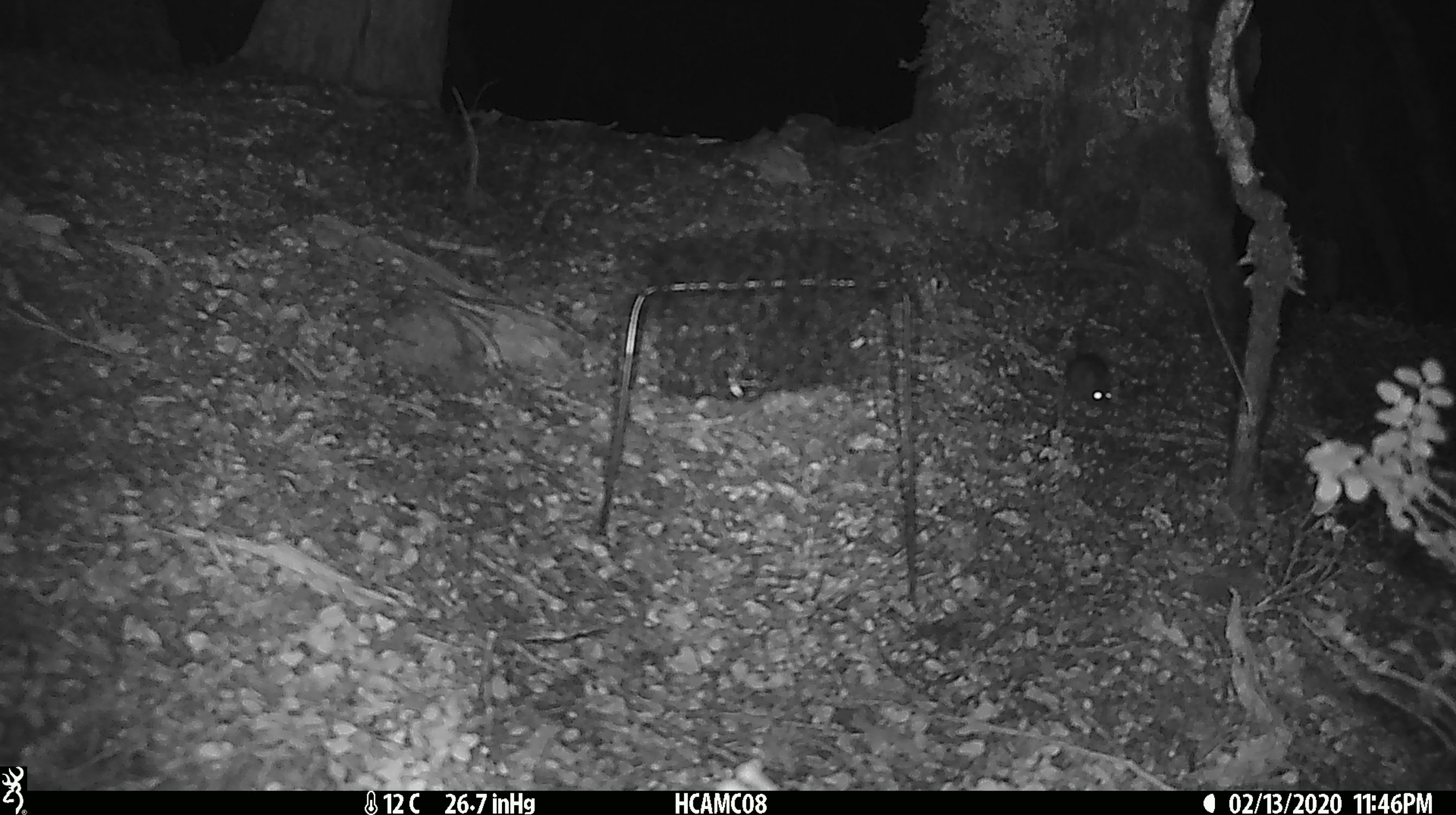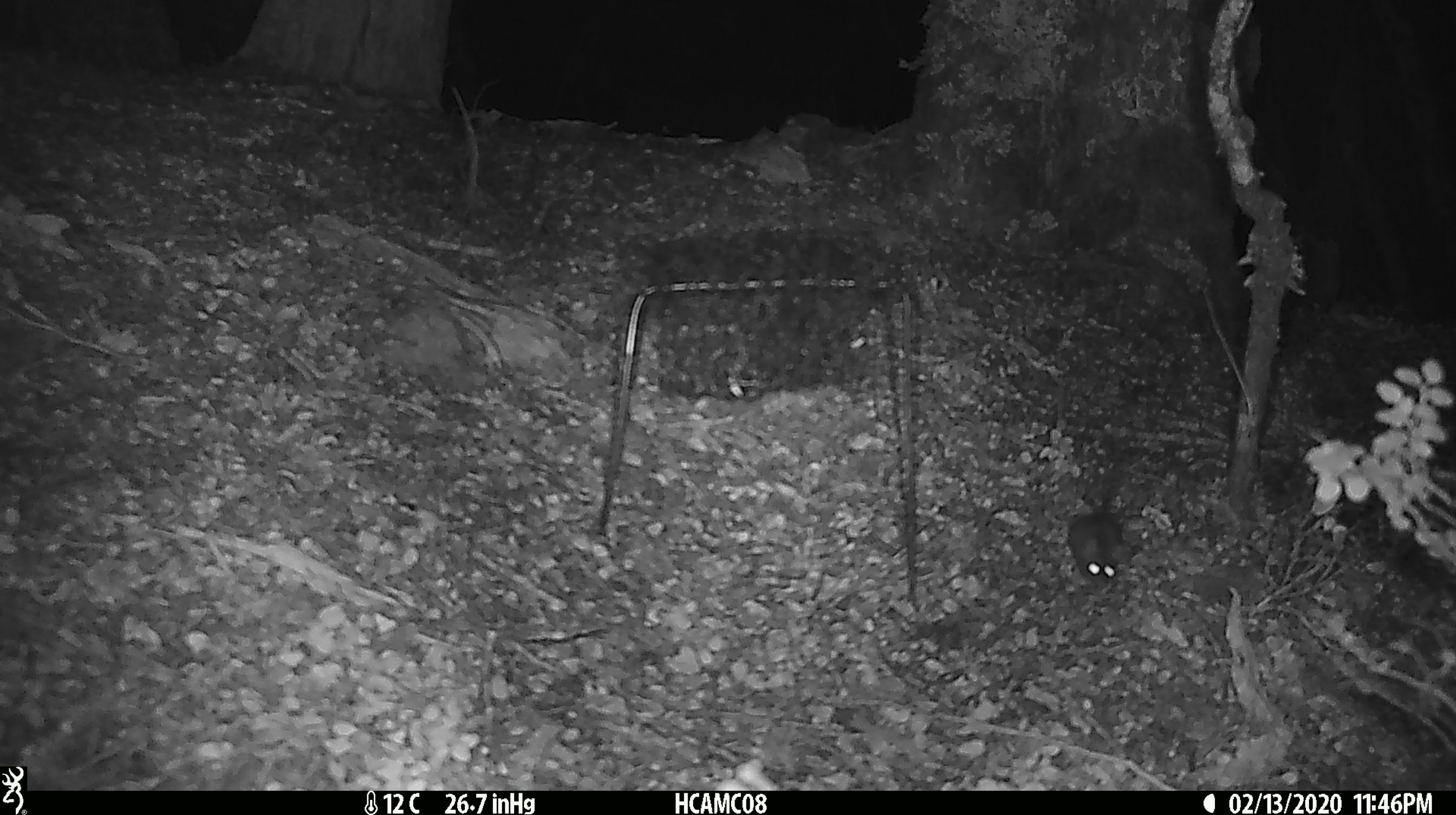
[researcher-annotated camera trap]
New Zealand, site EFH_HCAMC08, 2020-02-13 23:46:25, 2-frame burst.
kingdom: Animalia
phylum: Chordata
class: Mammalia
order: Rodentia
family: Muridae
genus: Mus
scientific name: Mus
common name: mouse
Mouse (Mus).